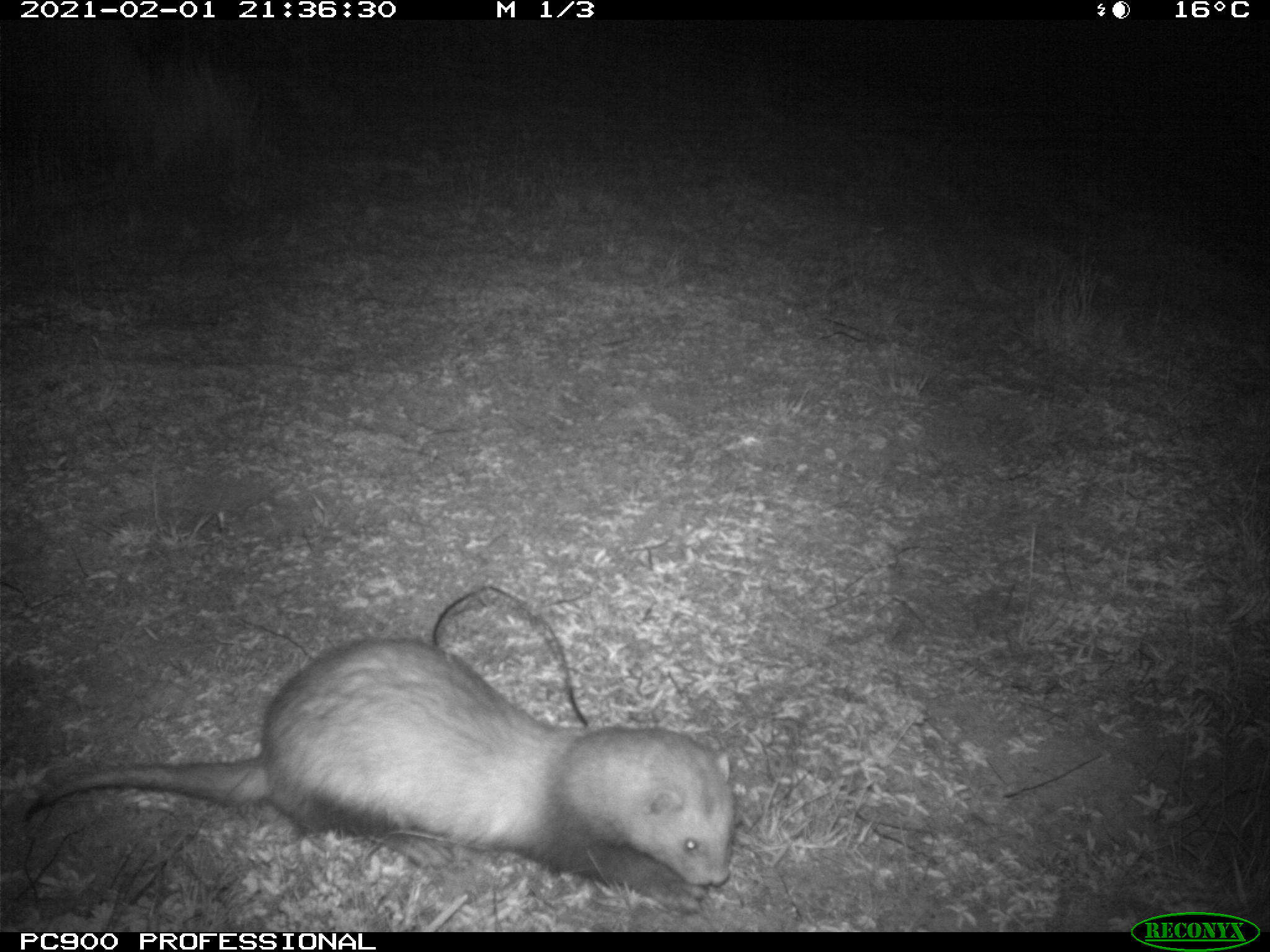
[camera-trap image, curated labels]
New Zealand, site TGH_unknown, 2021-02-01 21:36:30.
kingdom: Animalia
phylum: Chordata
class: Mammalia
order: Carnivora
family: Mustelidae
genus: Mustela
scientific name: Mustela furo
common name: ferret